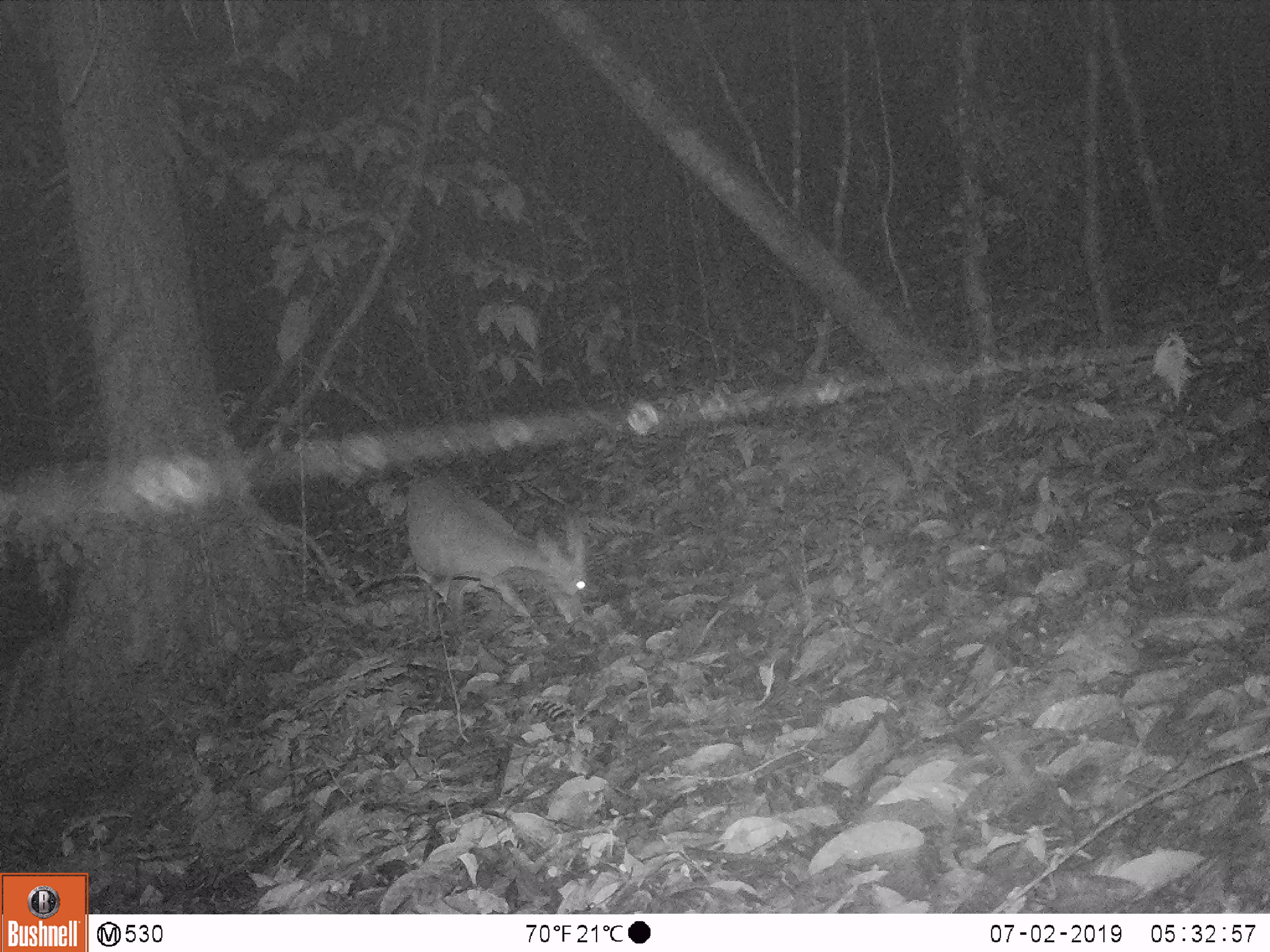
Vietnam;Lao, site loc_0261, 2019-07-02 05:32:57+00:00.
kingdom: Animalia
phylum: Chordata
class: Mammalia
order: Artiodactyla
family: Cervidae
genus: Muntiacus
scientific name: Muntiacus vuquangensis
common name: large-antlered muntjac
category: large antlered muntjac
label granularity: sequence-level